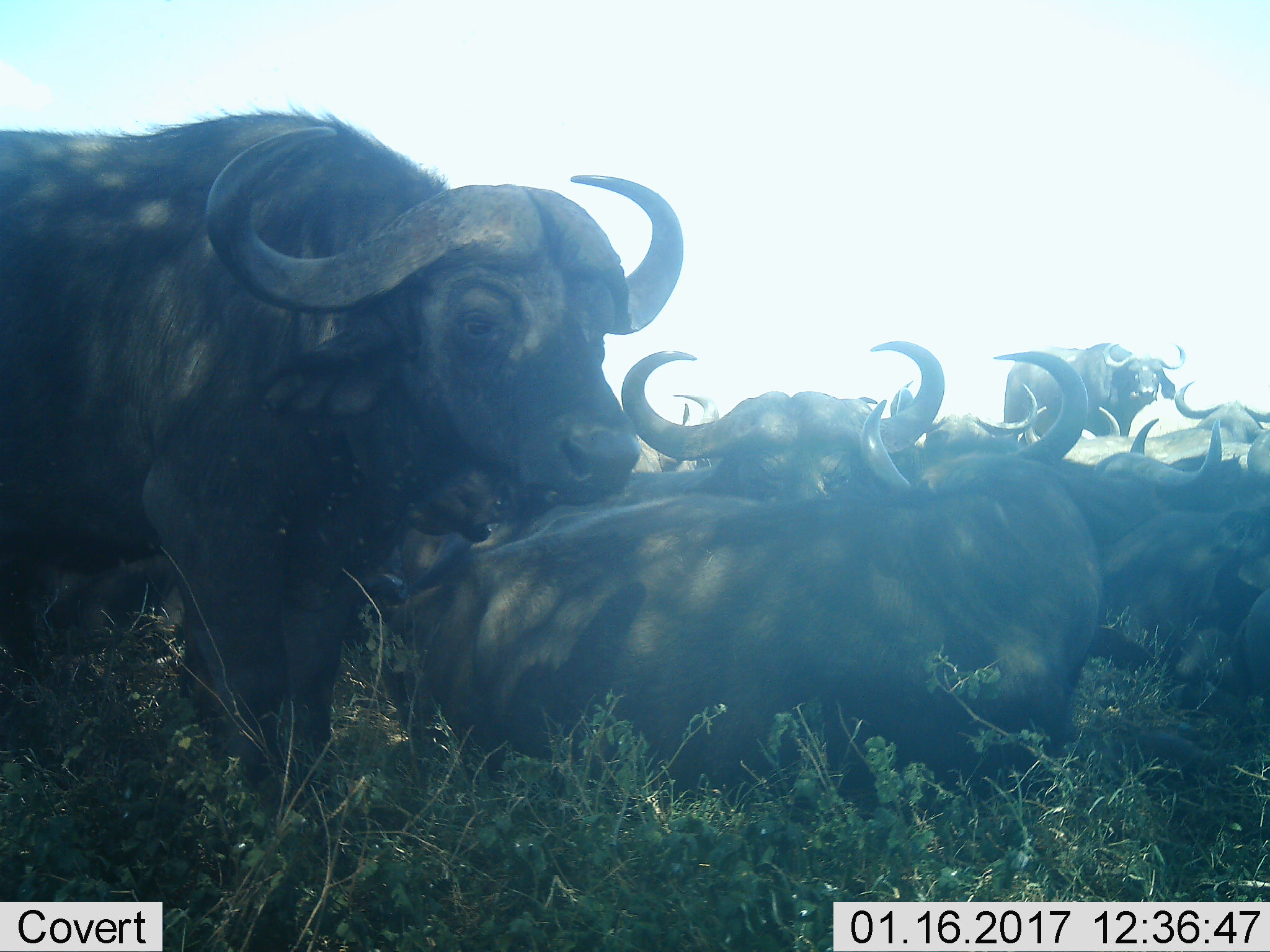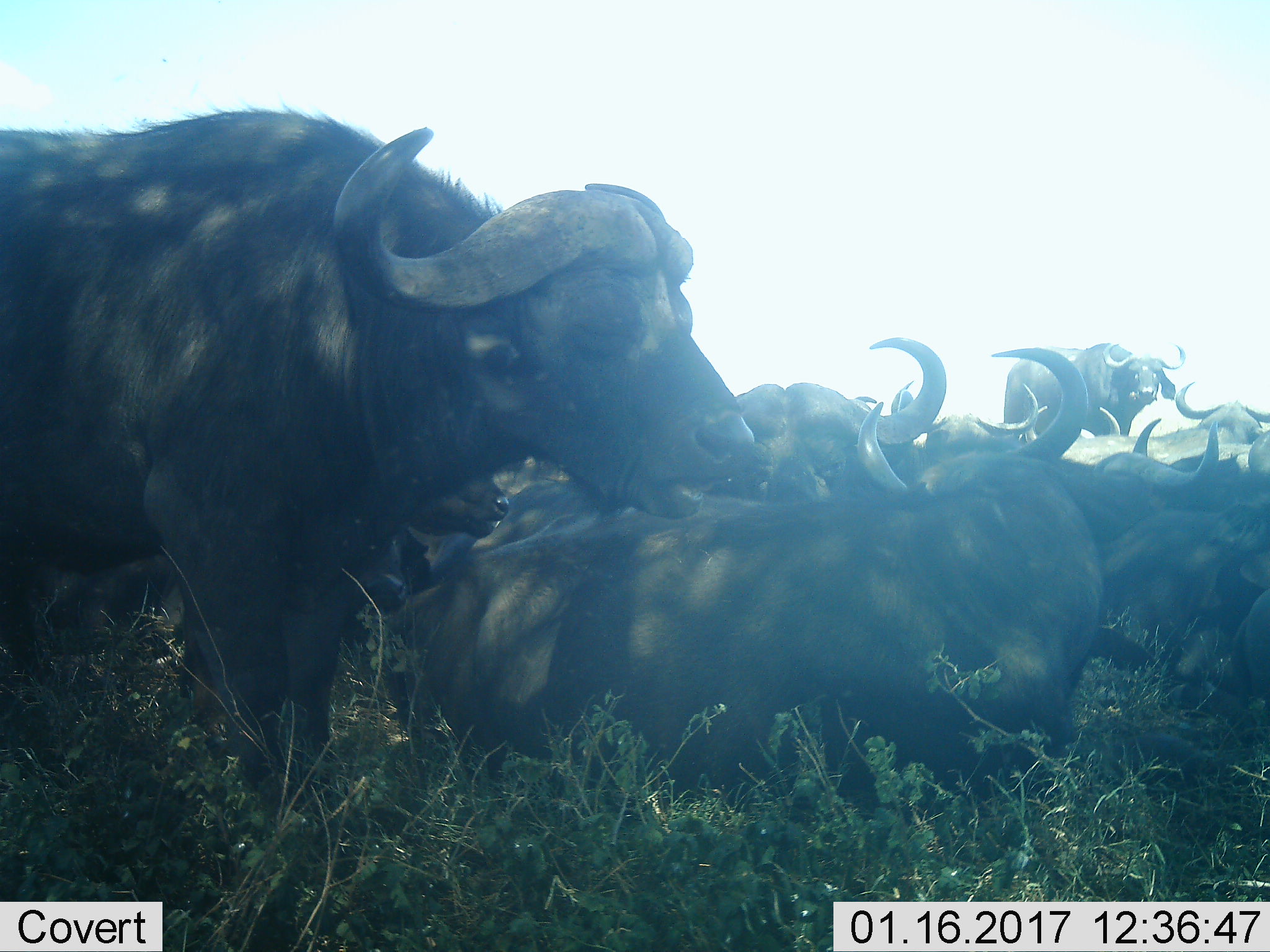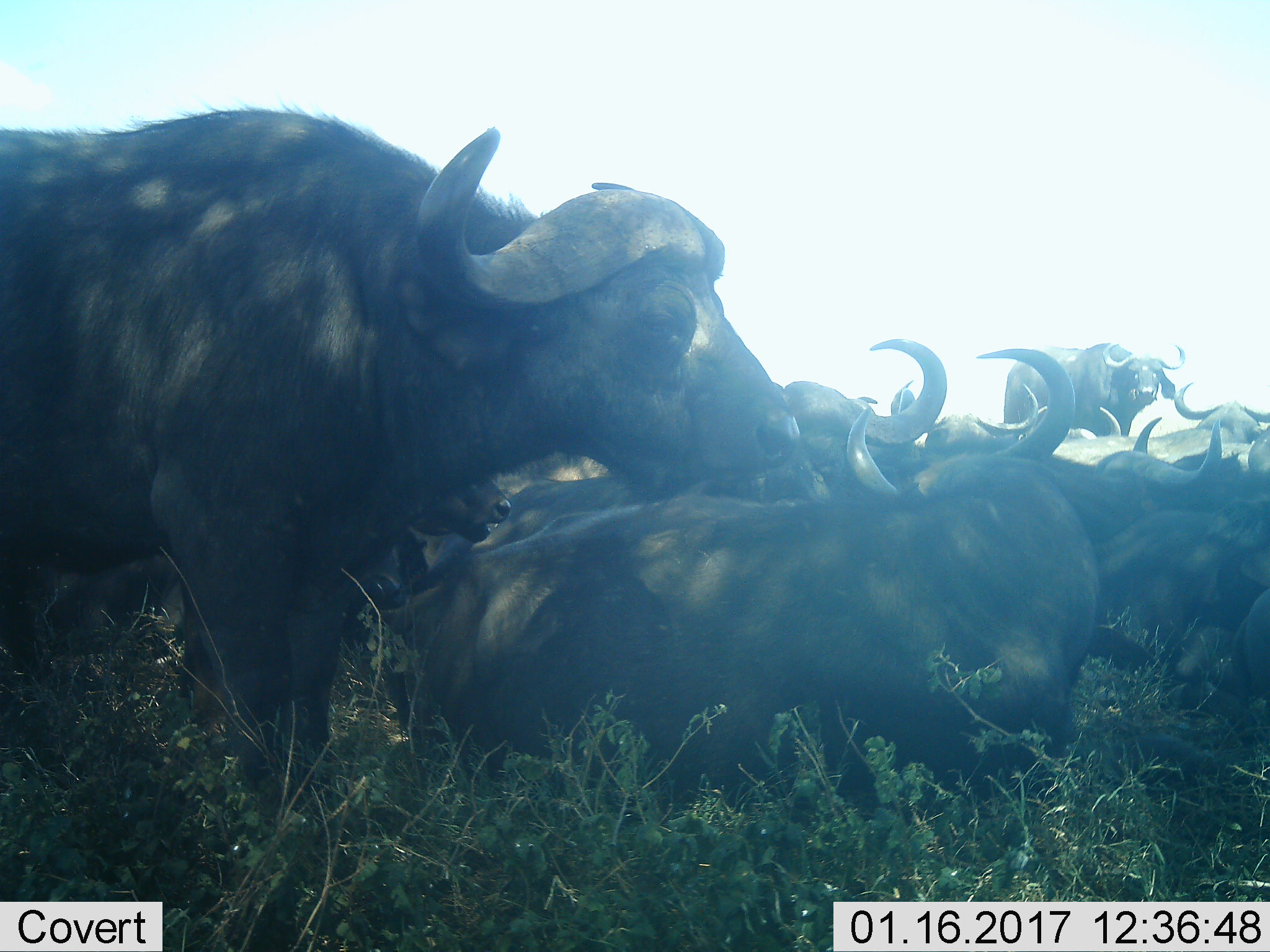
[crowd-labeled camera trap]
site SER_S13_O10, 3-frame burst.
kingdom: Animalia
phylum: Chordata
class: Mammalia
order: Artiodactyla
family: Bovidae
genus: Syncerus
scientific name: Syncerus caffer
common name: african buffalo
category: buffalo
Buffalo (african buffalo) (Syncerus caffer), count 8. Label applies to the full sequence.